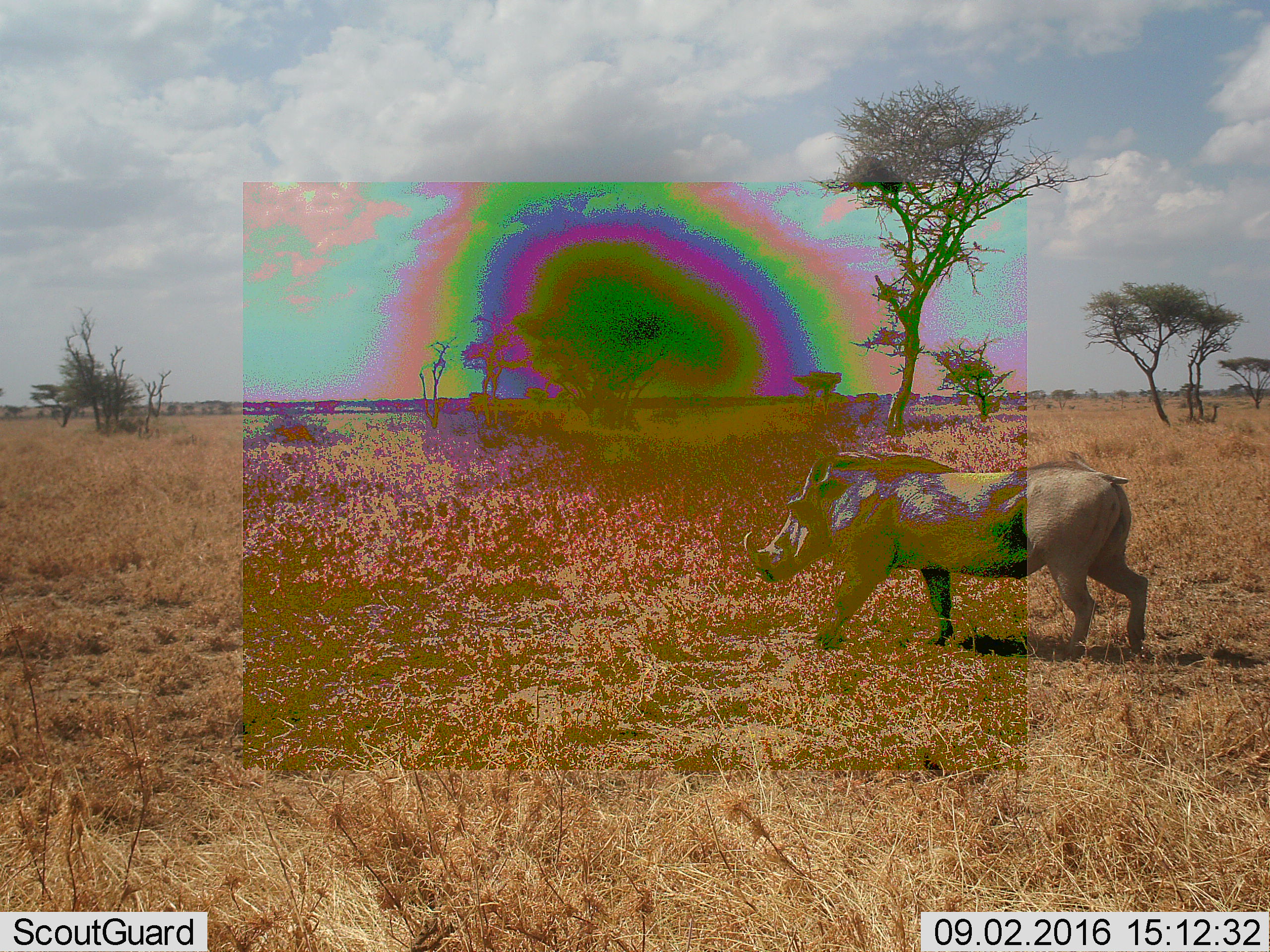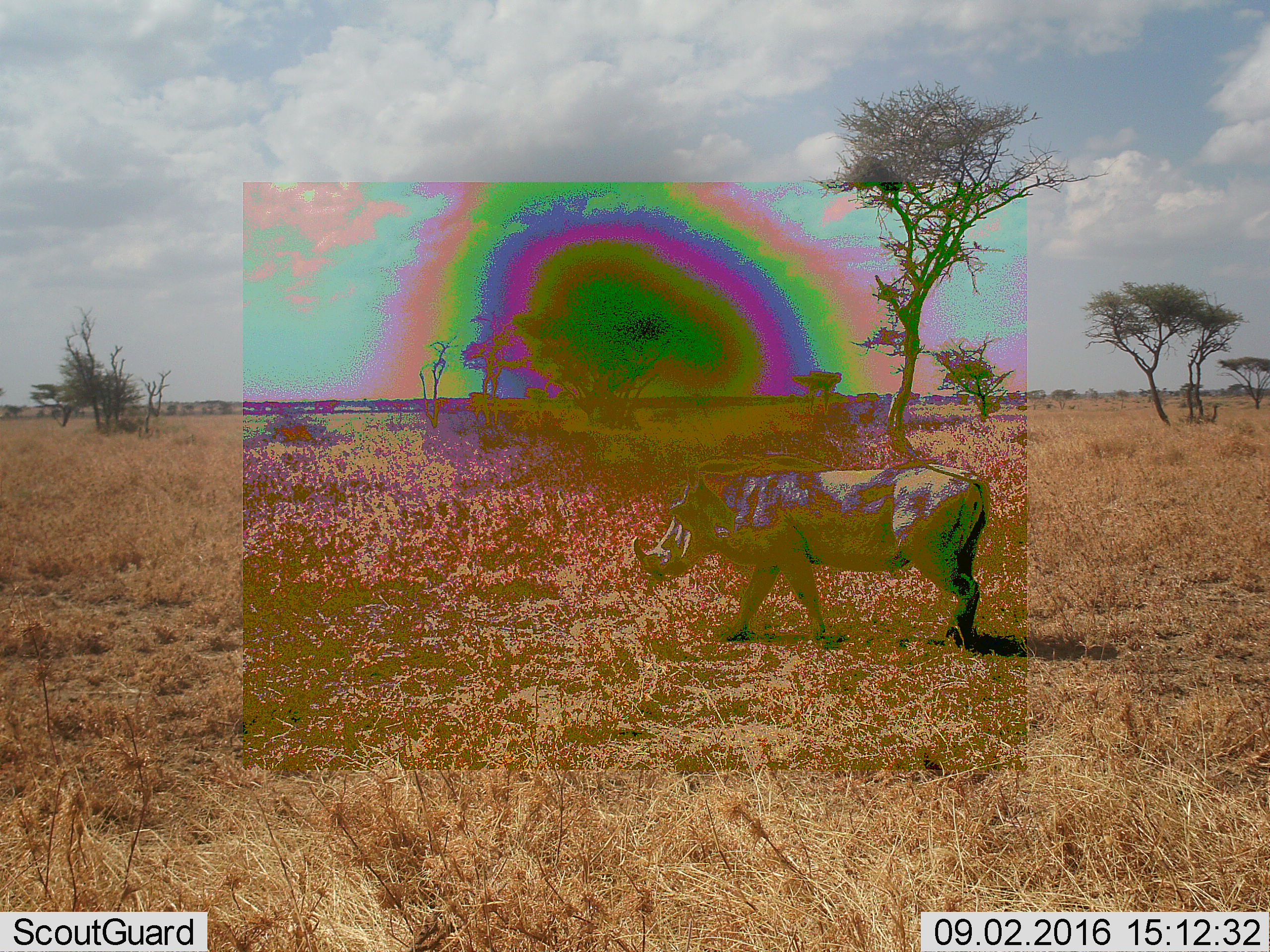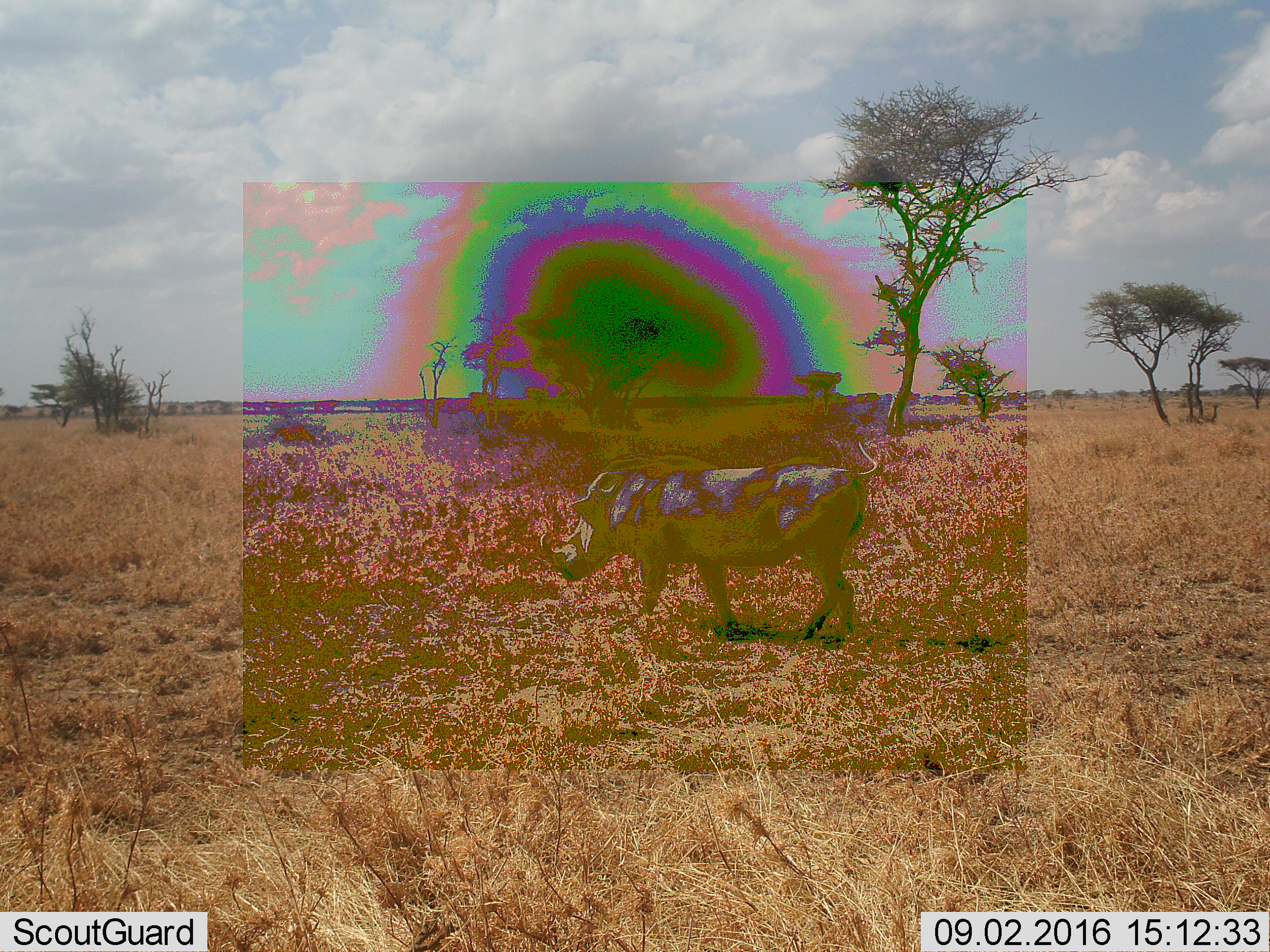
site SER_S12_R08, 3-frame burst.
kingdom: Animalia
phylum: Chordata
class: Mammalia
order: Artiodactyla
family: Suidae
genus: Phacochoerus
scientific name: Phacochoerus africanus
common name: warthog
Warthog (Phacochoerus africanus), count 1. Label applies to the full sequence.